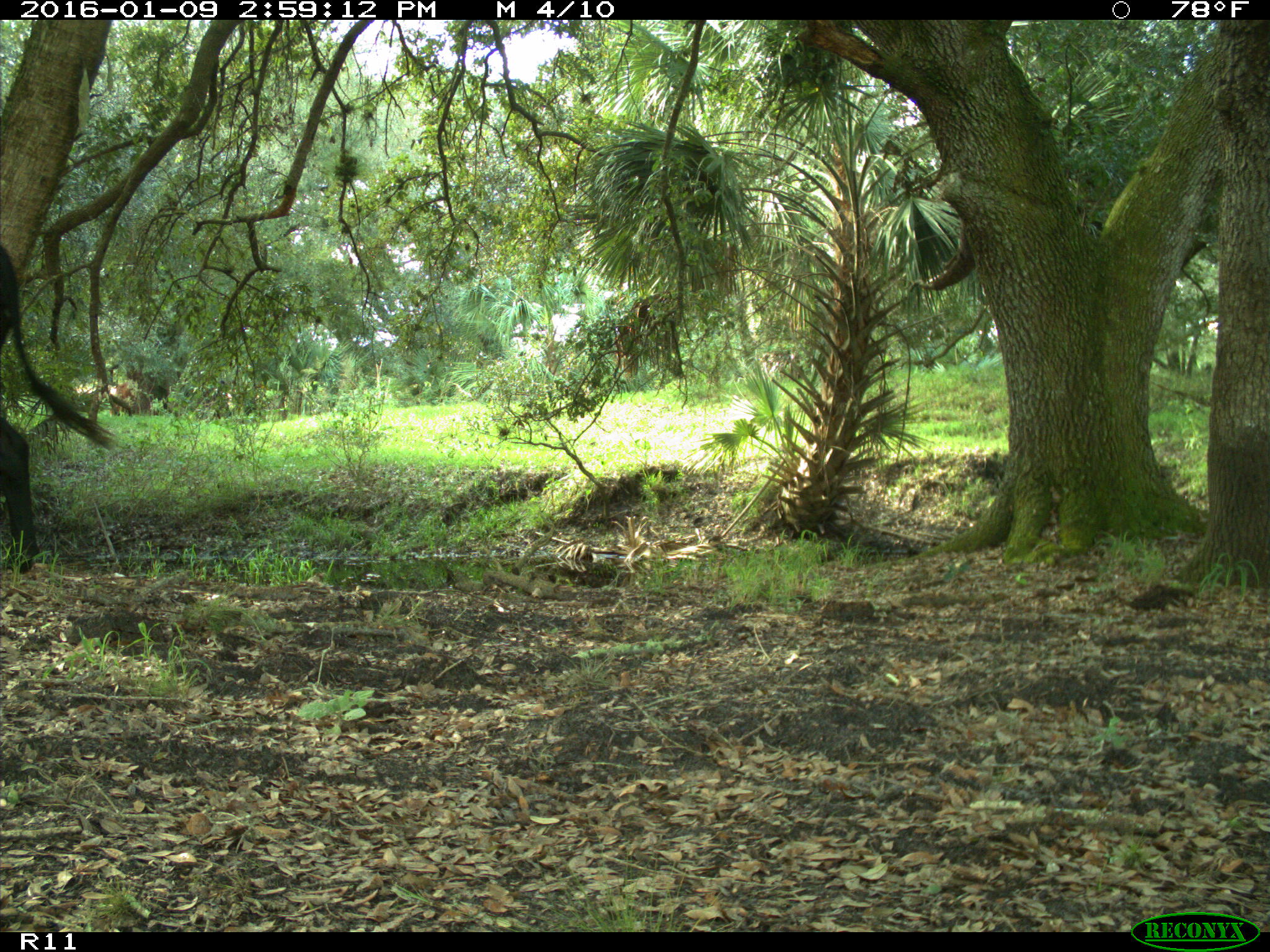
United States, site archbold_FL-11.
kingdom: Animalia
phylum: Chordata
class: Mammalia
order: Artiodactyla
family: Bovidae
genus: Bos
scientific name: Bos taurus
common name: domestic cow